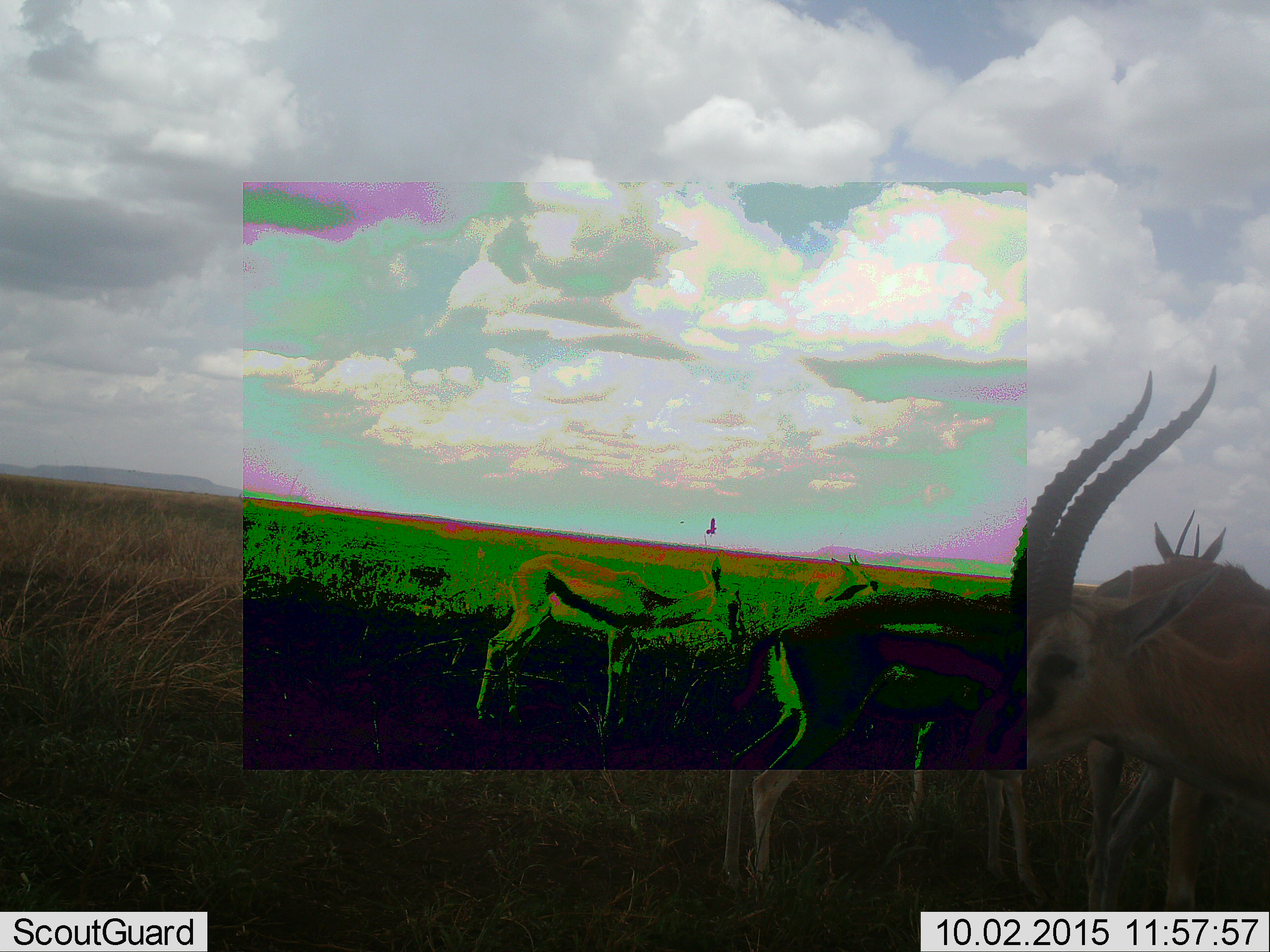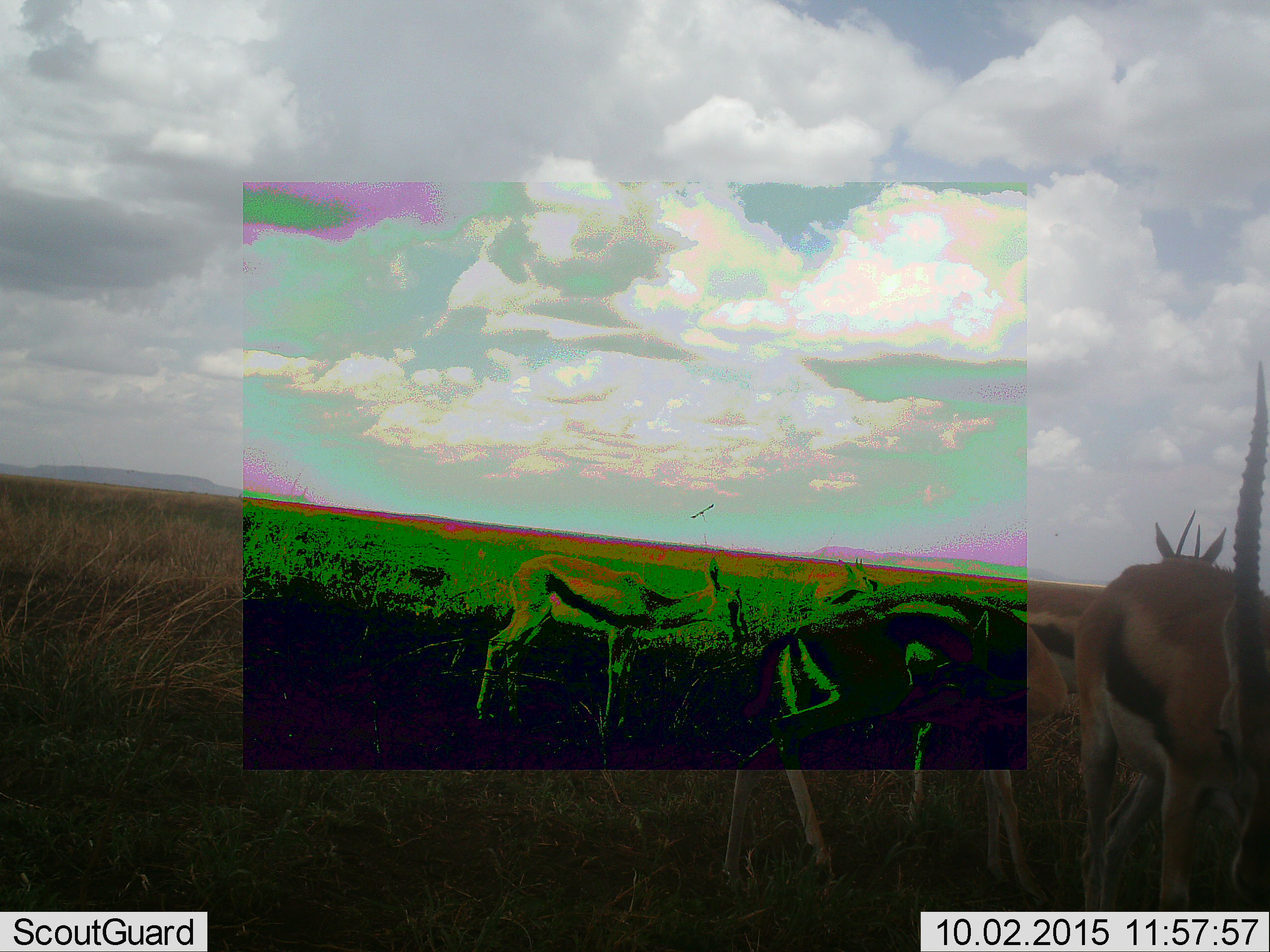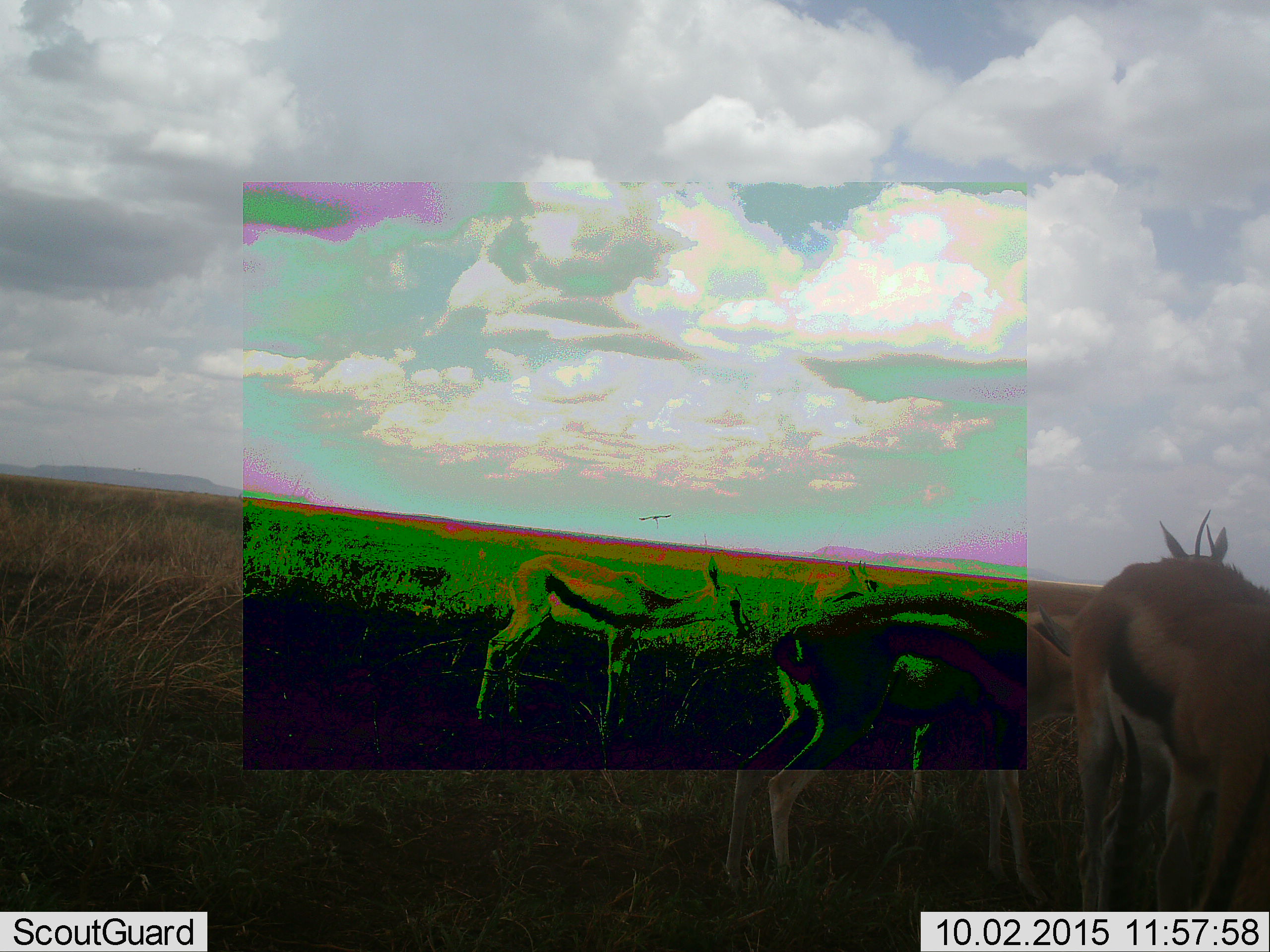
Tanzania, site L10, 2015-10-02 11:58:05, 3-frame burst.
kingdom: Animalia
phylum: Chordata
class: Mammalia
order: Artiodactyla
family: Bovidae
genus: Eudorcas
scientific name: Eudorcas thomsonii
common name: thomson's gazelle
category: gazellethomsons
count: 5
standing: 86%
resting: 0%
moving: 29%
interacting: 14%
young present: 43%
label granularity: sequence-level